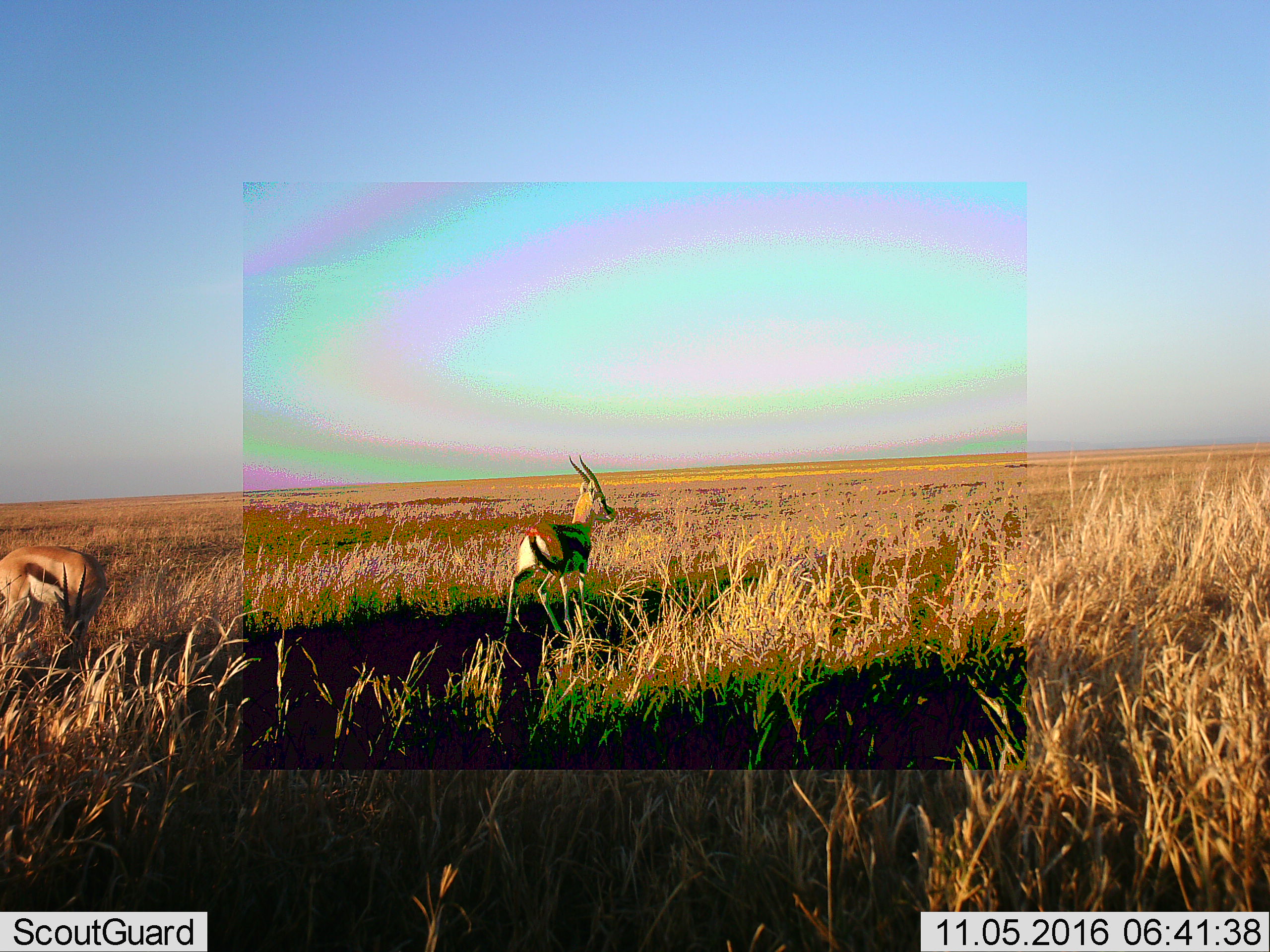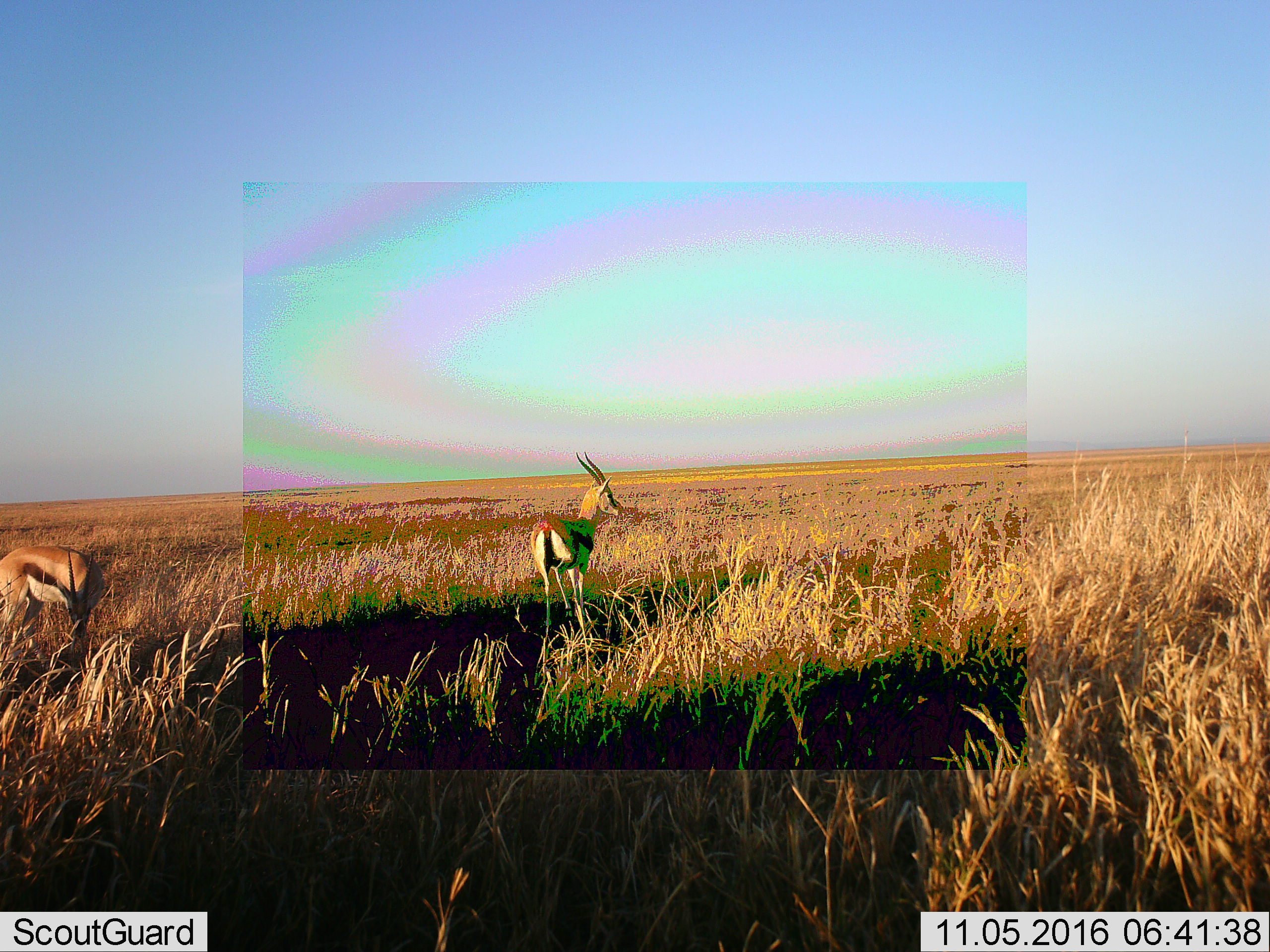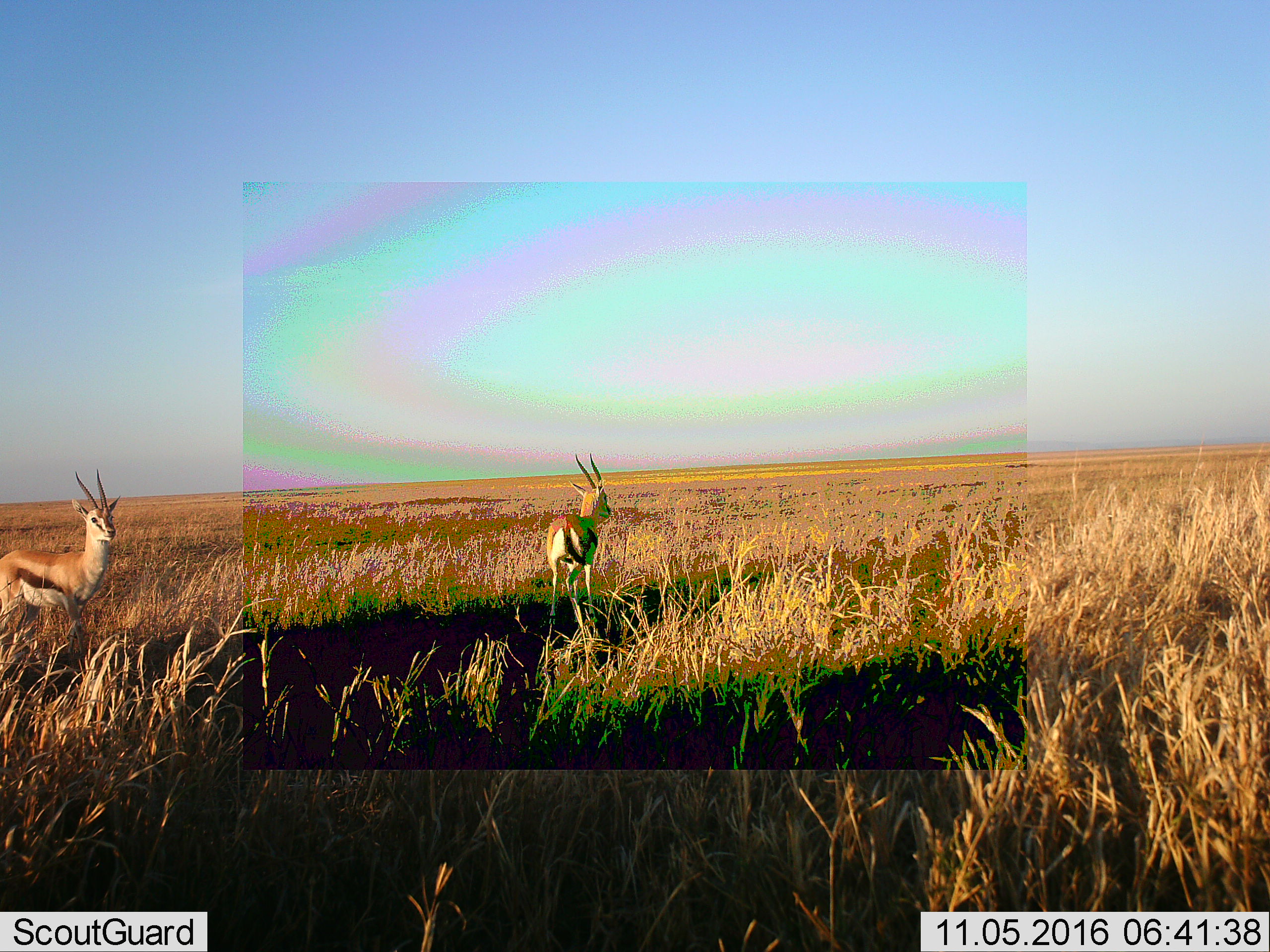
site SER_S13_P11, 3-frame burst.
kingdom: Animalia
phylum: Chordata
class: Mammalia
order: Artiodactyla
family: Bovidae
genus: Eudorcas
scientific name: Eudorcas thomsonii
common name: thomson's gazelle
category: gazellethomsons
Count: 2.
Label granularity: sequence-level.